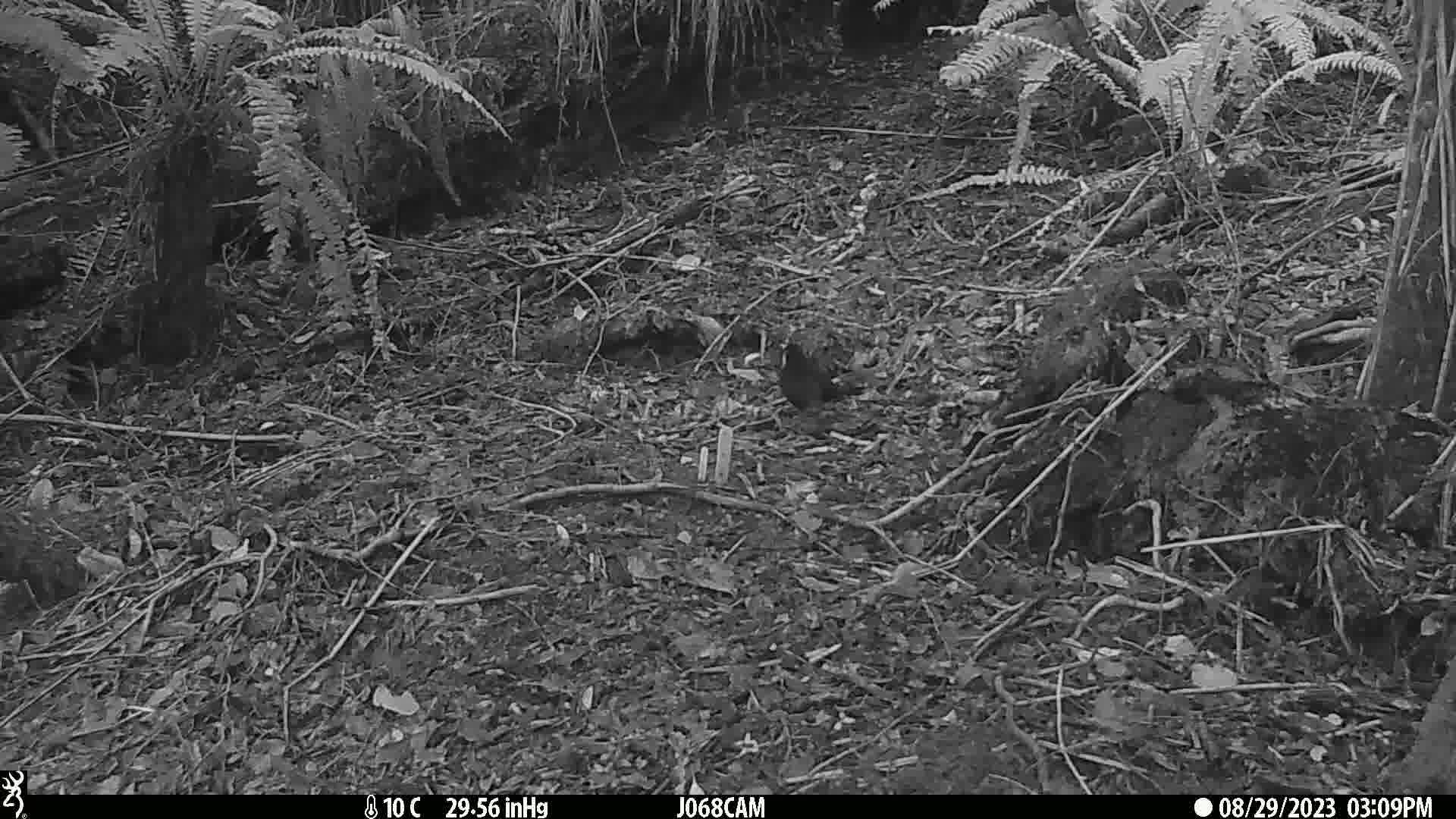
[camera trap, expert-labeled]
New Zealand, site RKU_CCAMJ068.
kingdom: Animalia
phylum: Chordata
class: Aves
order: Passeriformes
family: Turdidae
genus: Turdus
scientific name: Turdus merula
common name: eurasian blackbird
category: blackbird